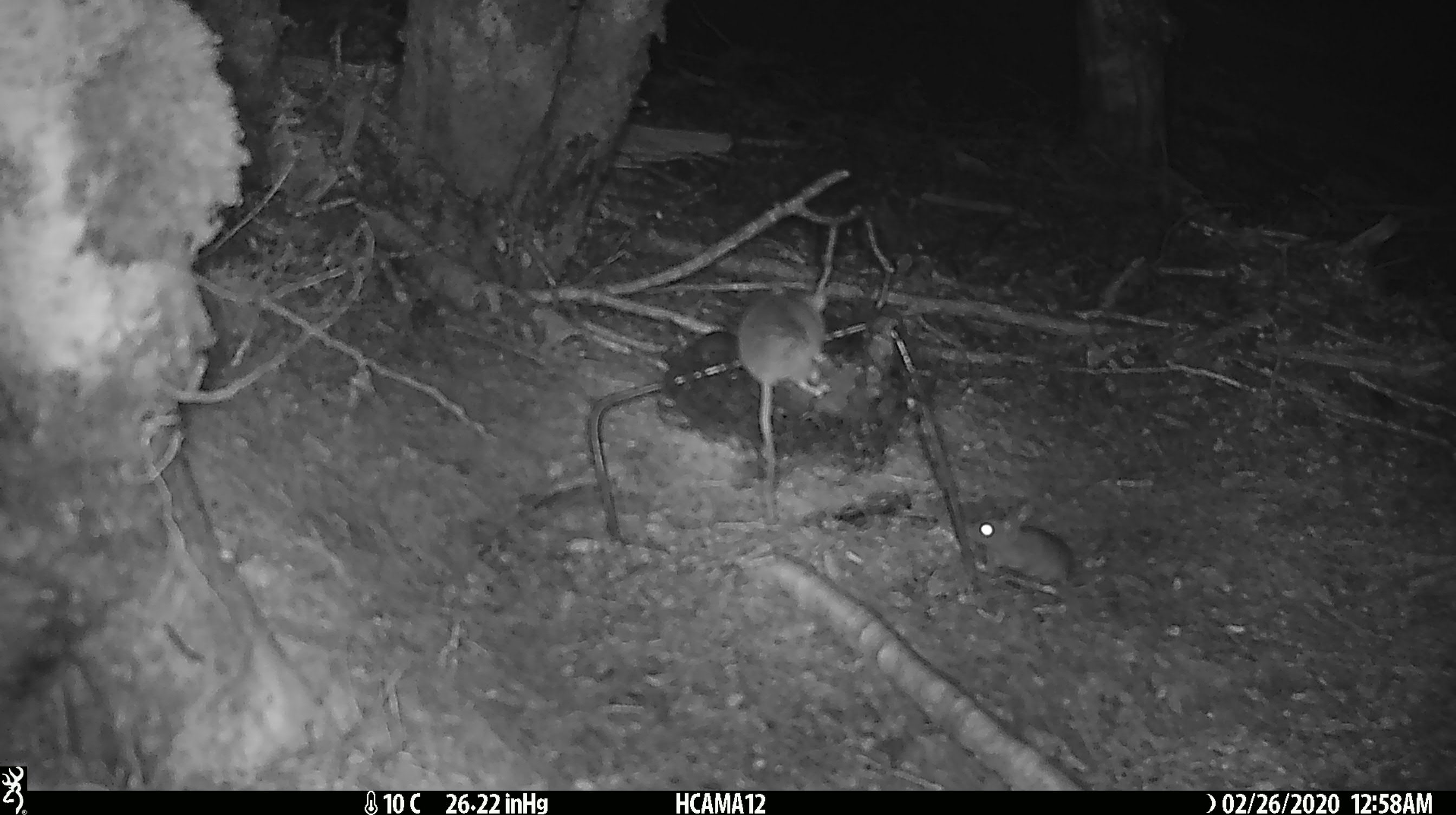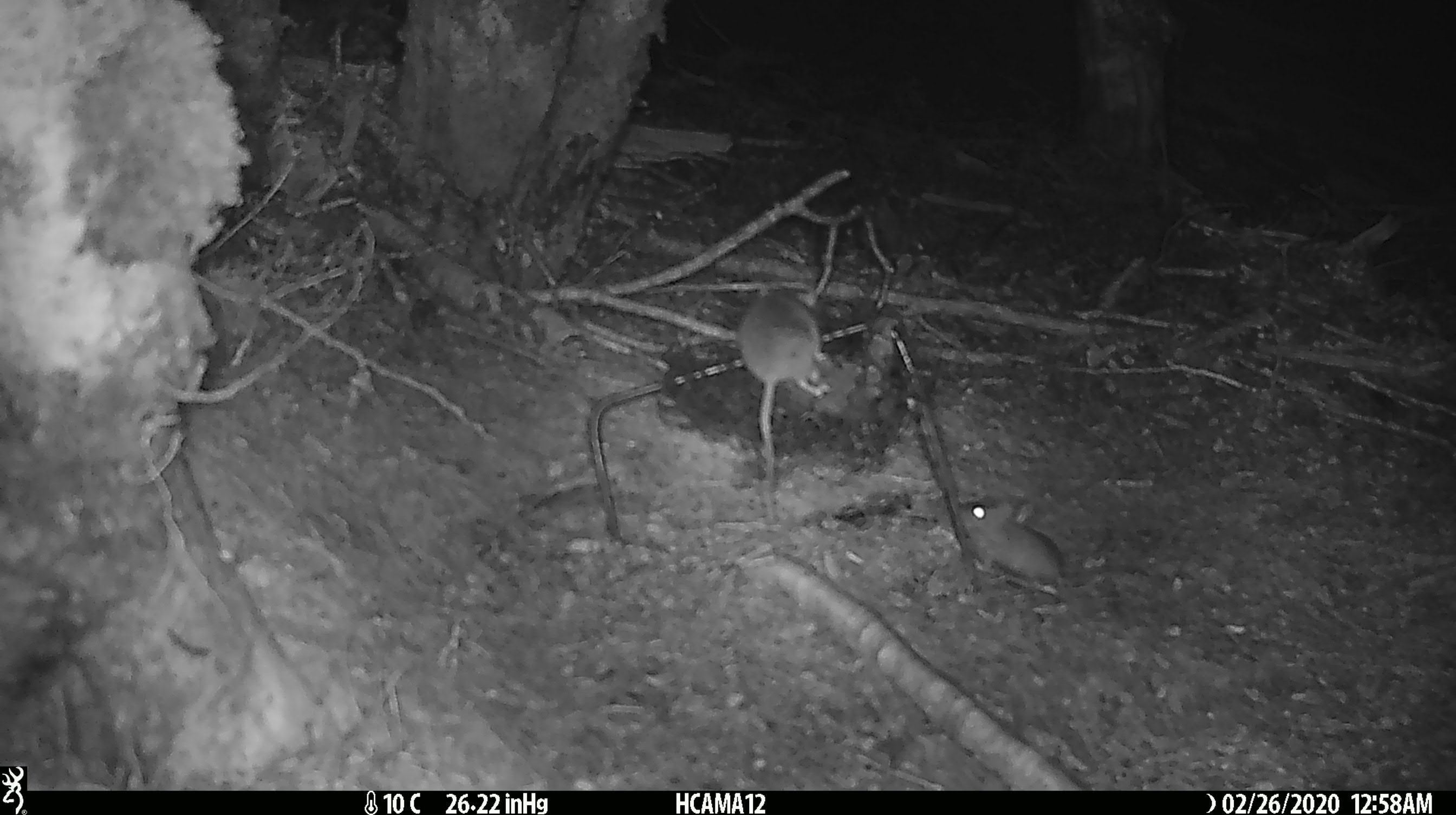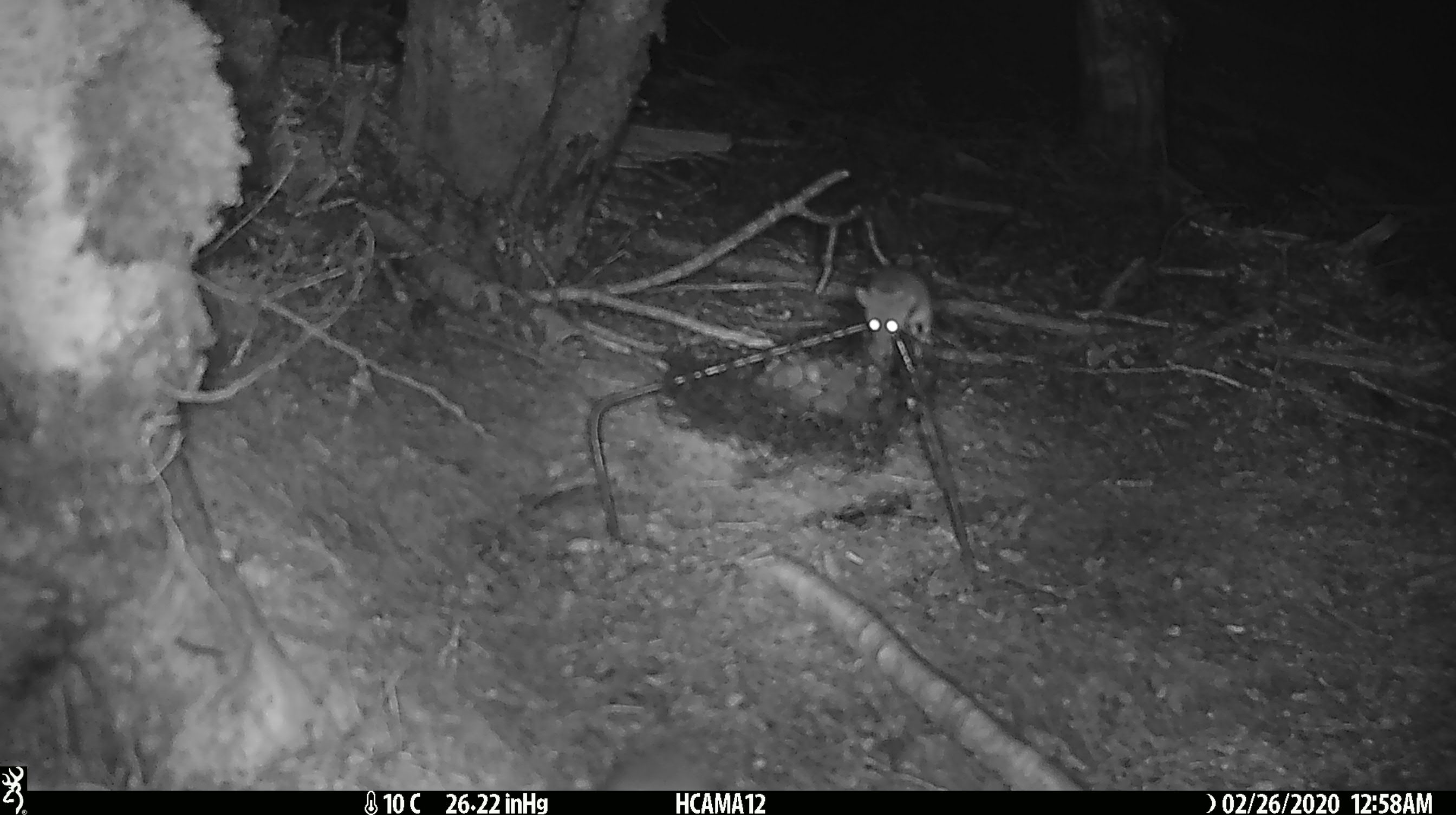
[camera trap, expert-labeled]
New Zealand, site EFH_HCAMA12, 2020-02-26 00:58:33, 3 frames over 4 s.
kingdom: Animalia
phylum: Chordata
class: Mammalia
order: Rodentia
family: Muridae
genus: Mus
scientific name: Mus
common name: mouse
Mouse (Mus).